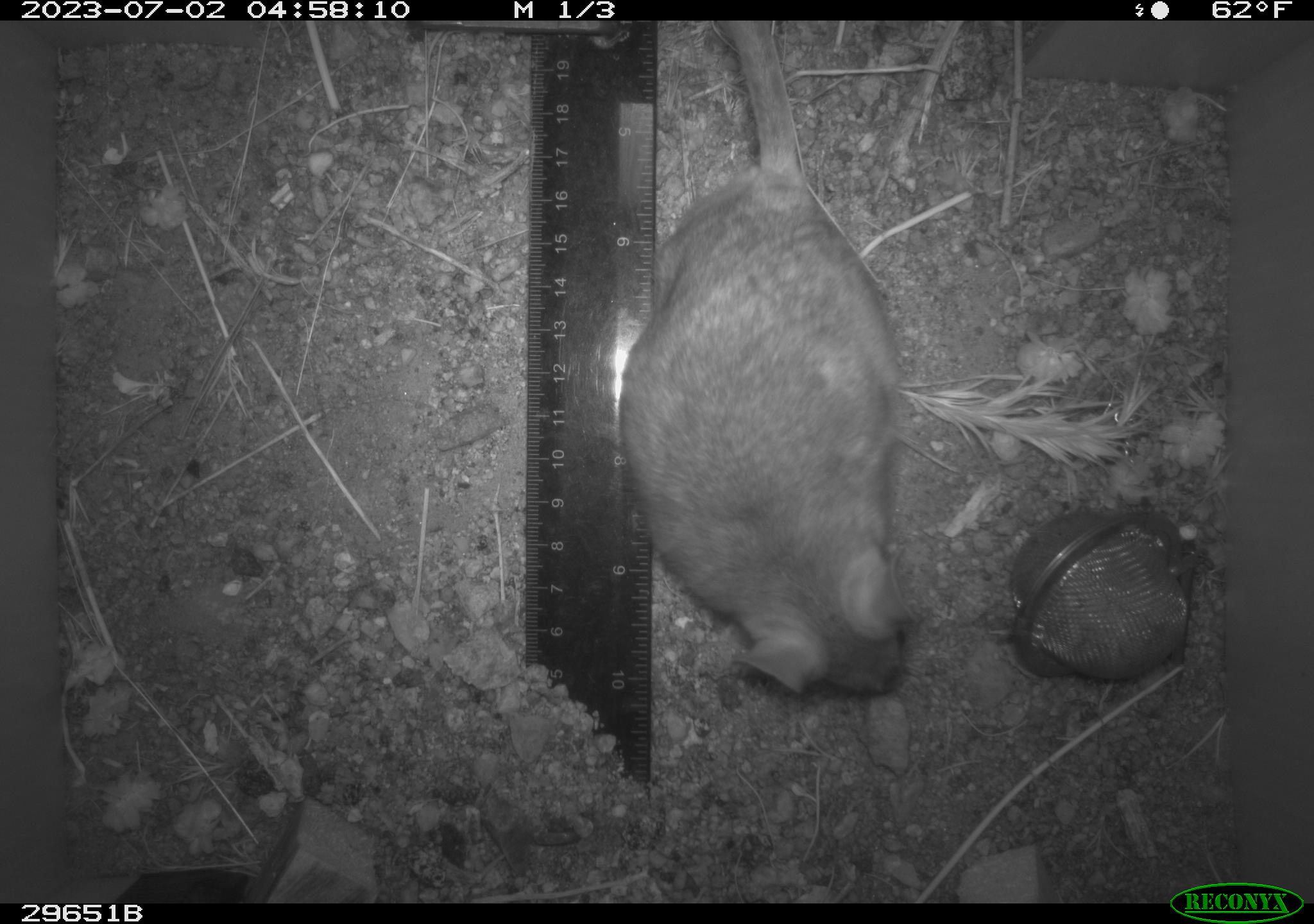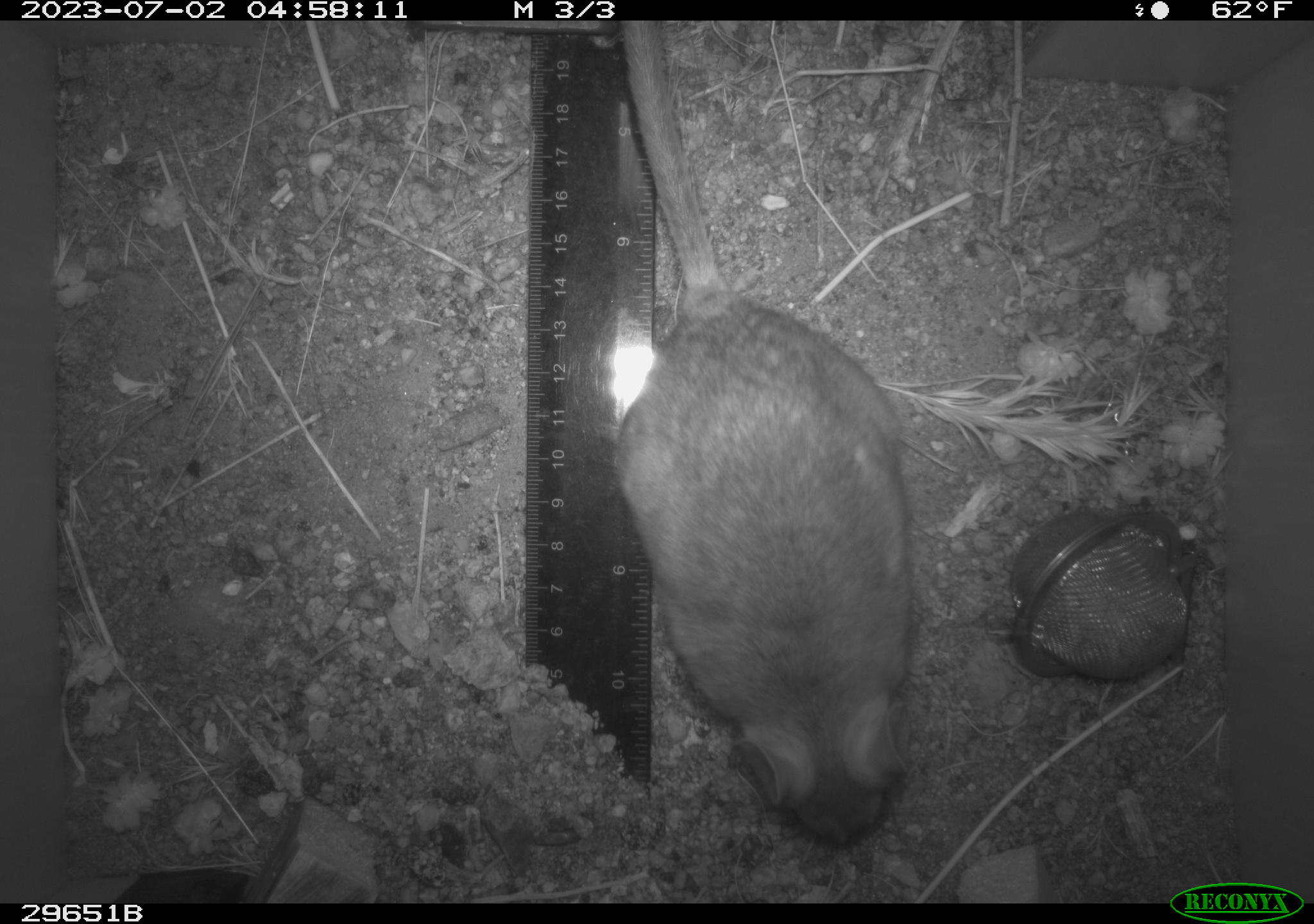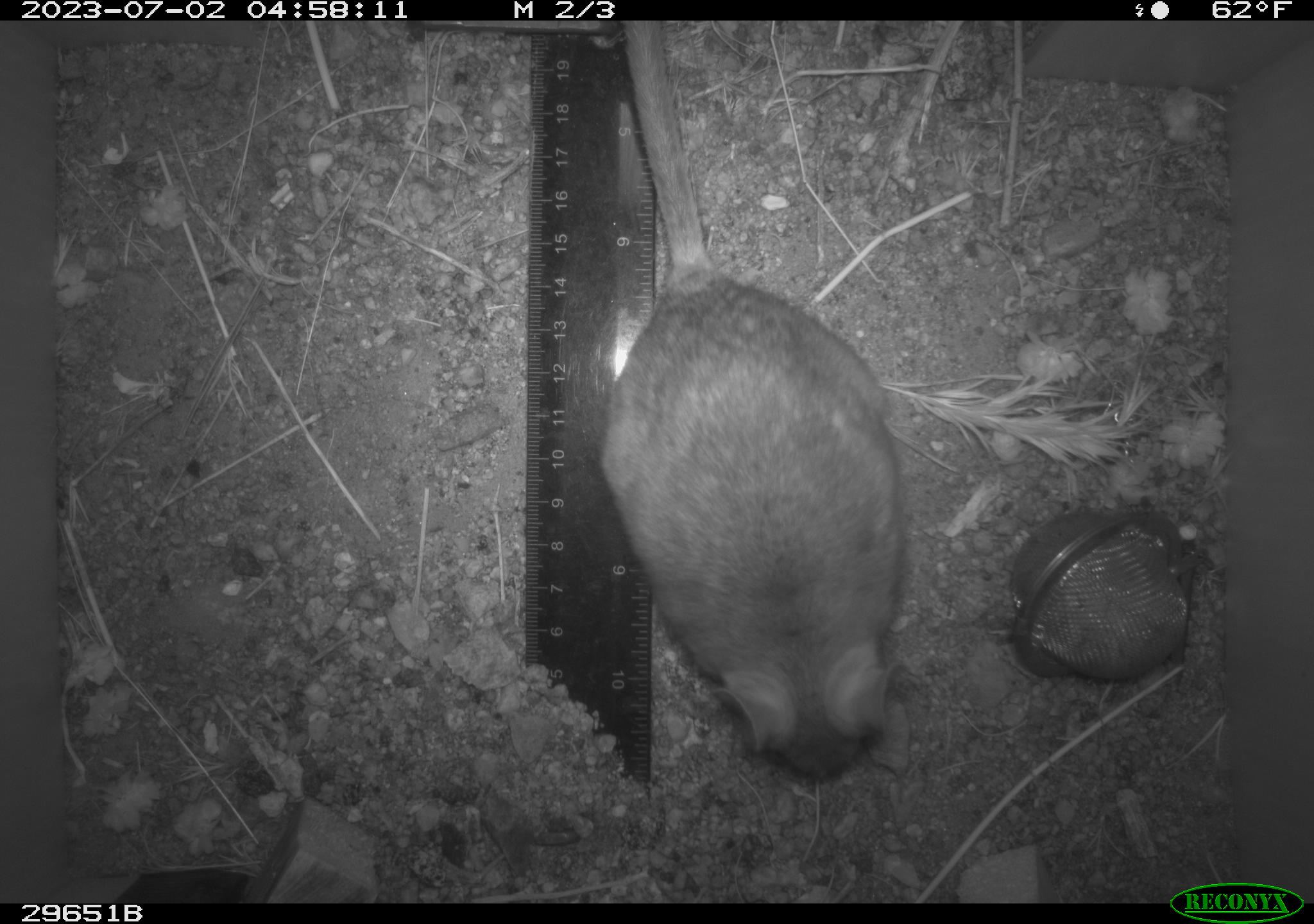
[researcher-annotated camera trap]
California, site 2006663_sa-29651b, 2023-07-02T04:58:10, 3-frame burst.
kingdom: Animalia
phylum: Chordata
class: Mammalia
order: Rodentia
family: Cricetidae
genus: Neotoma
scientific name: Neotoma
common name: pack rat or woodrat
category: neotoma species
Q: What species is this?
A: Neotoma species (pack rat or woodrat) (Neotoma).